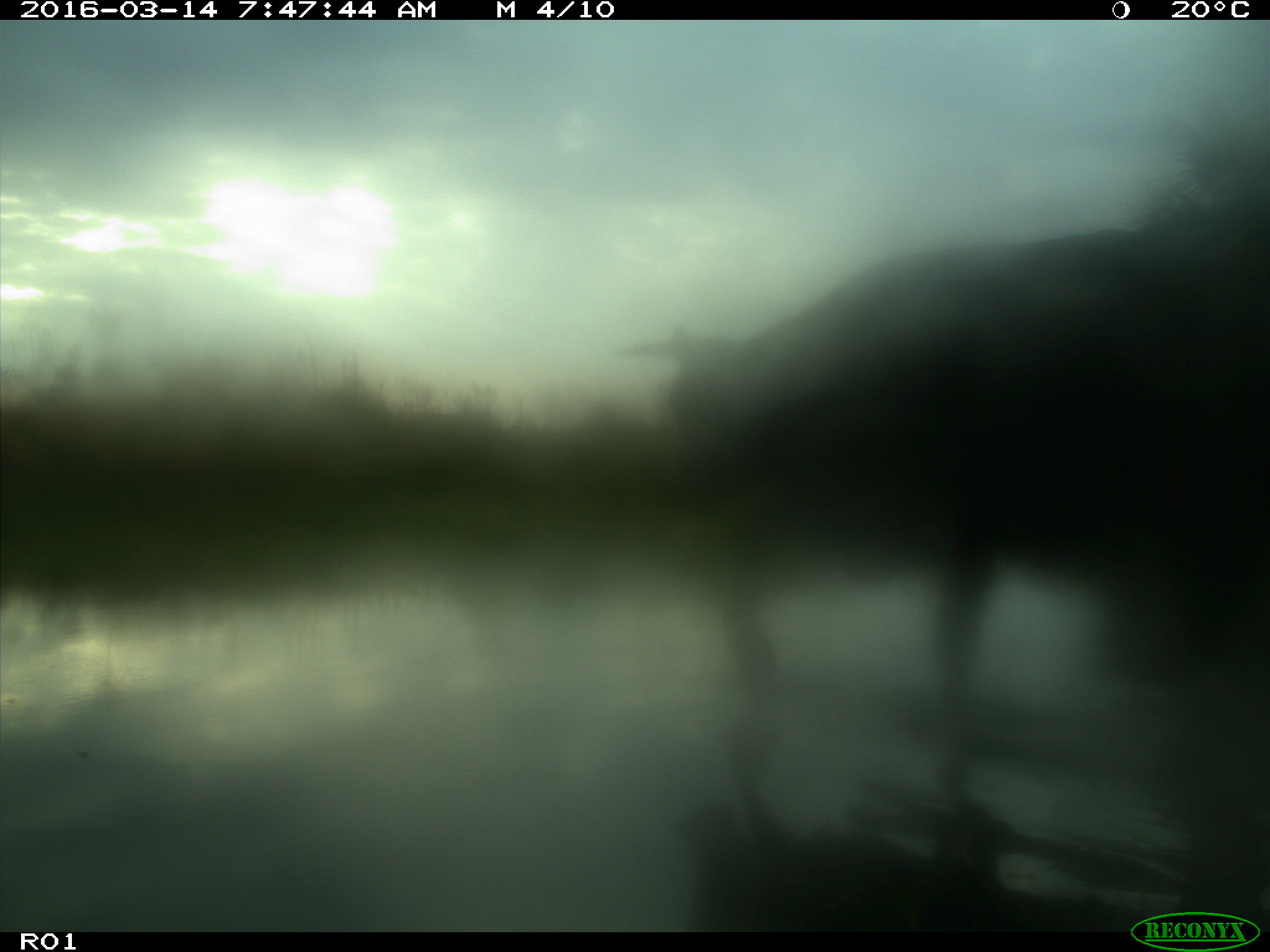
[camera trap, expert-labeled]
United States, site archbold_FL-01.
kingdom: Animalia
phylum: Chordata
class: Mammalia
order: Artiodactyla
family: Bovidae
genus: Bos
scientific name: Bos taurus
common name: domestic cow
Bos taurus (domestic cow).